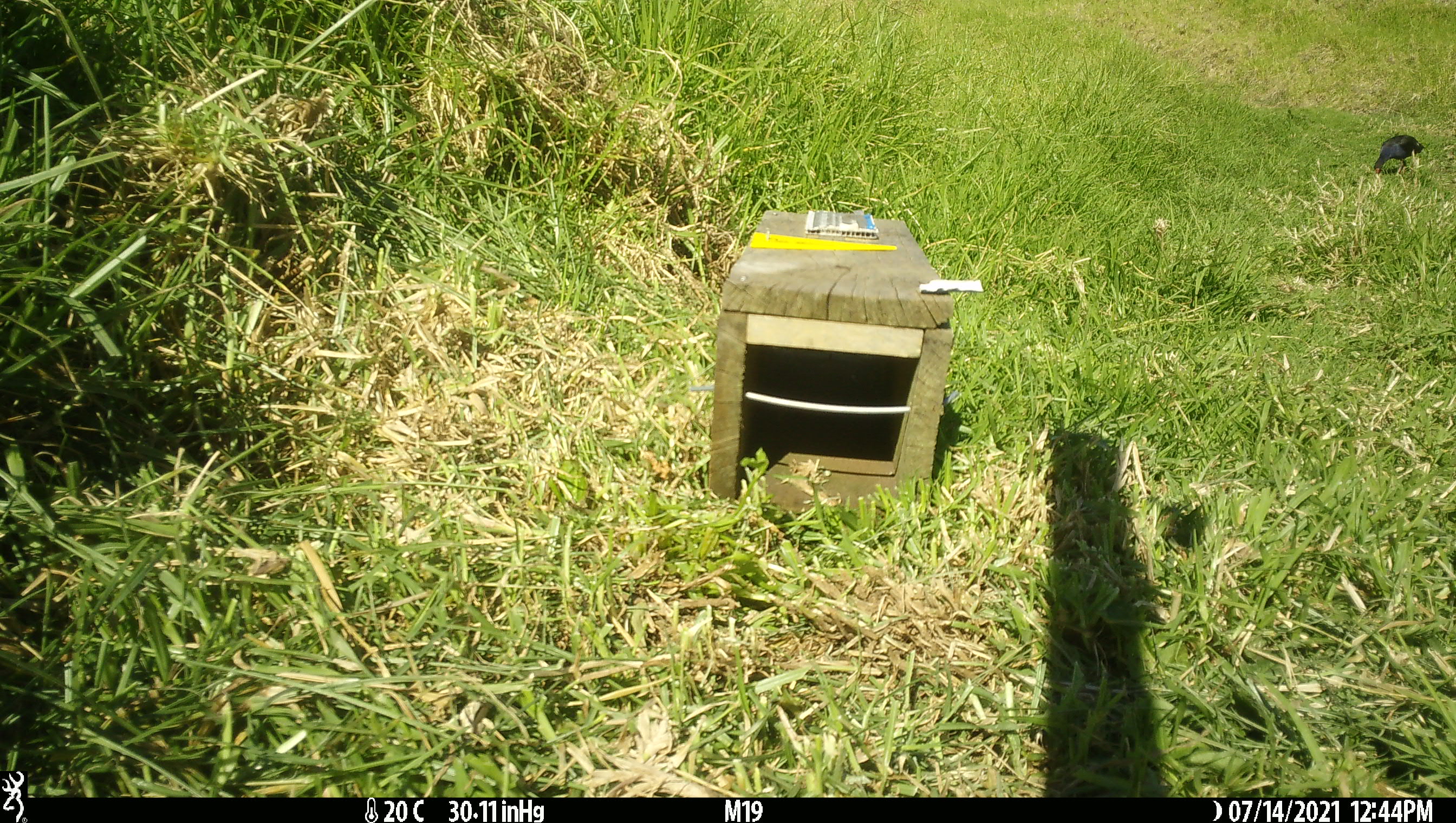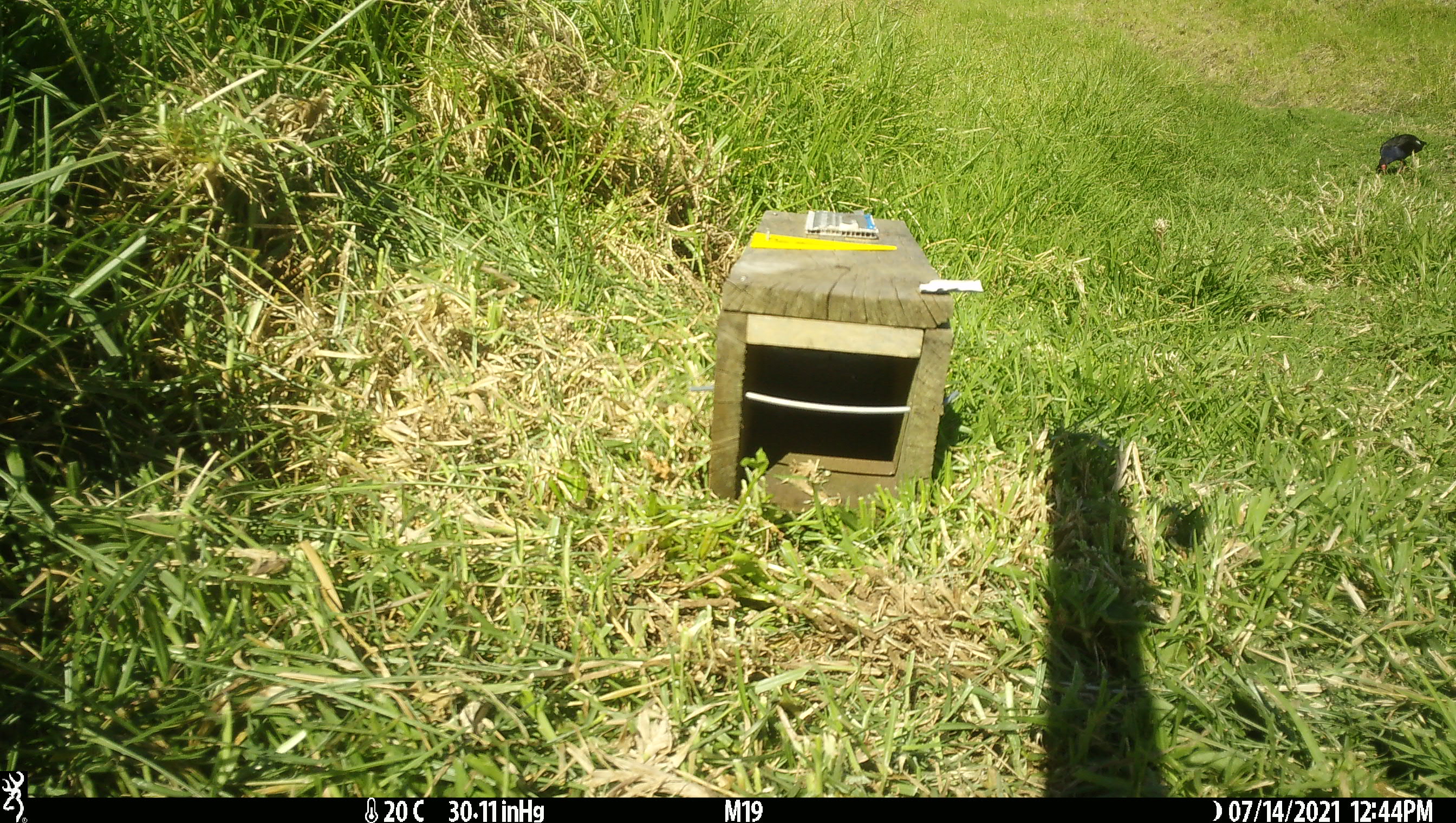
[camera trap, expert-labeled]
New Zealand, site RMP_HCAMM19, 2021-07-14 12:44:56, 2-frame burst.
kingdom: Animalia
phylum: Chordata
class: Aves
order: Gruiformes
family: Rallidae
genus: Porphyrio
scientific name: Porphyrio melanotus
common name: australasian swamphen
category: pukeko